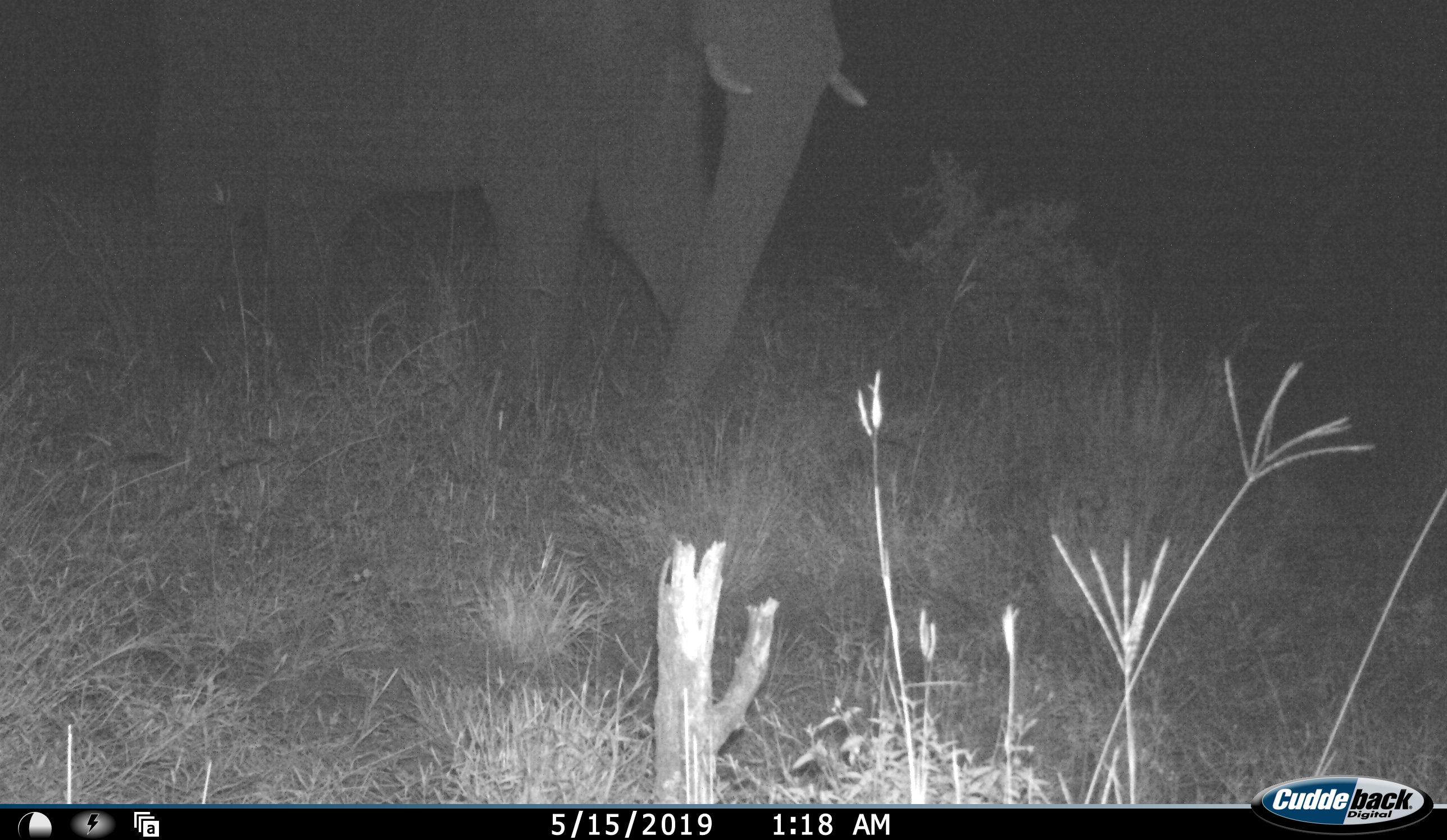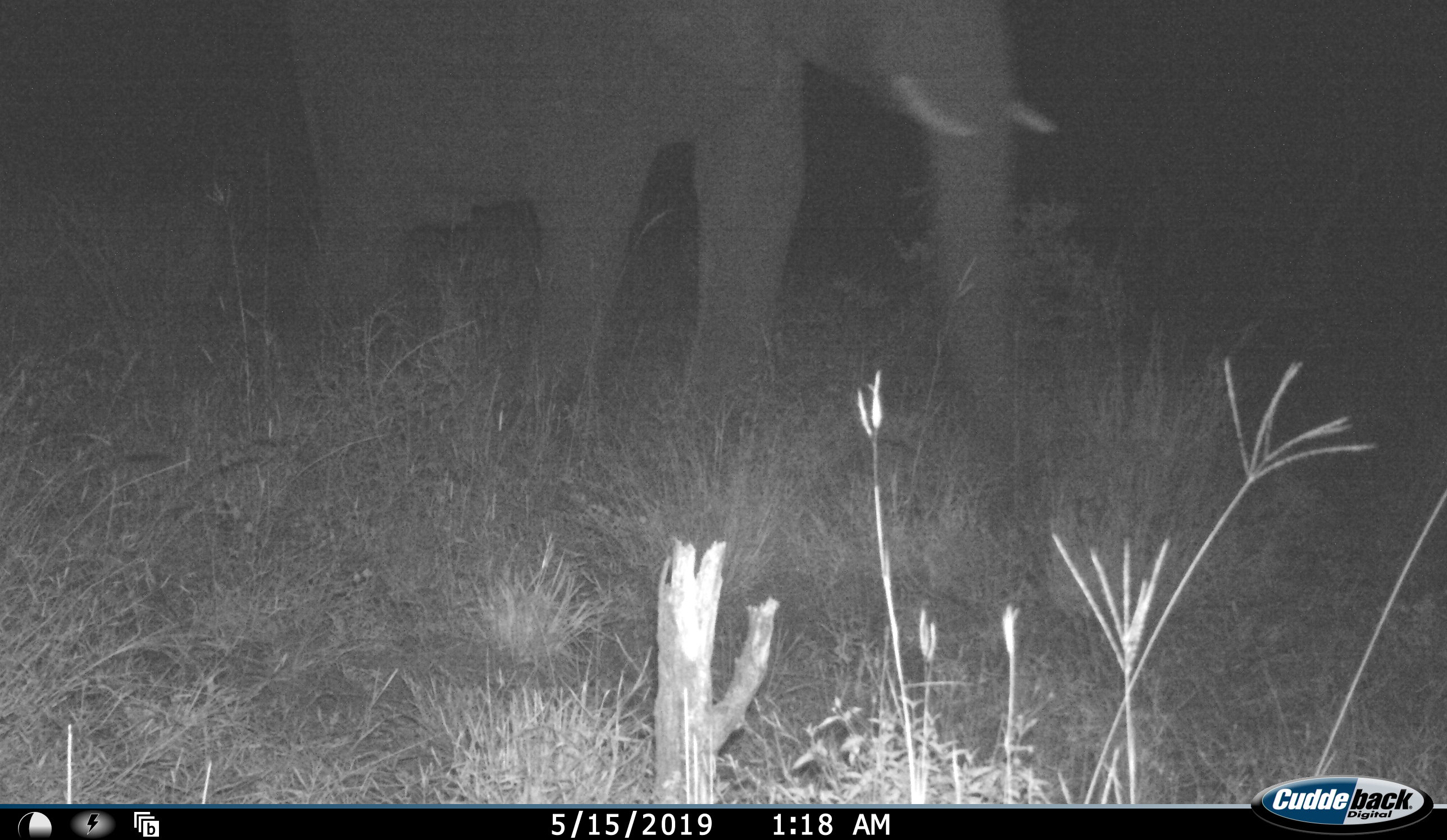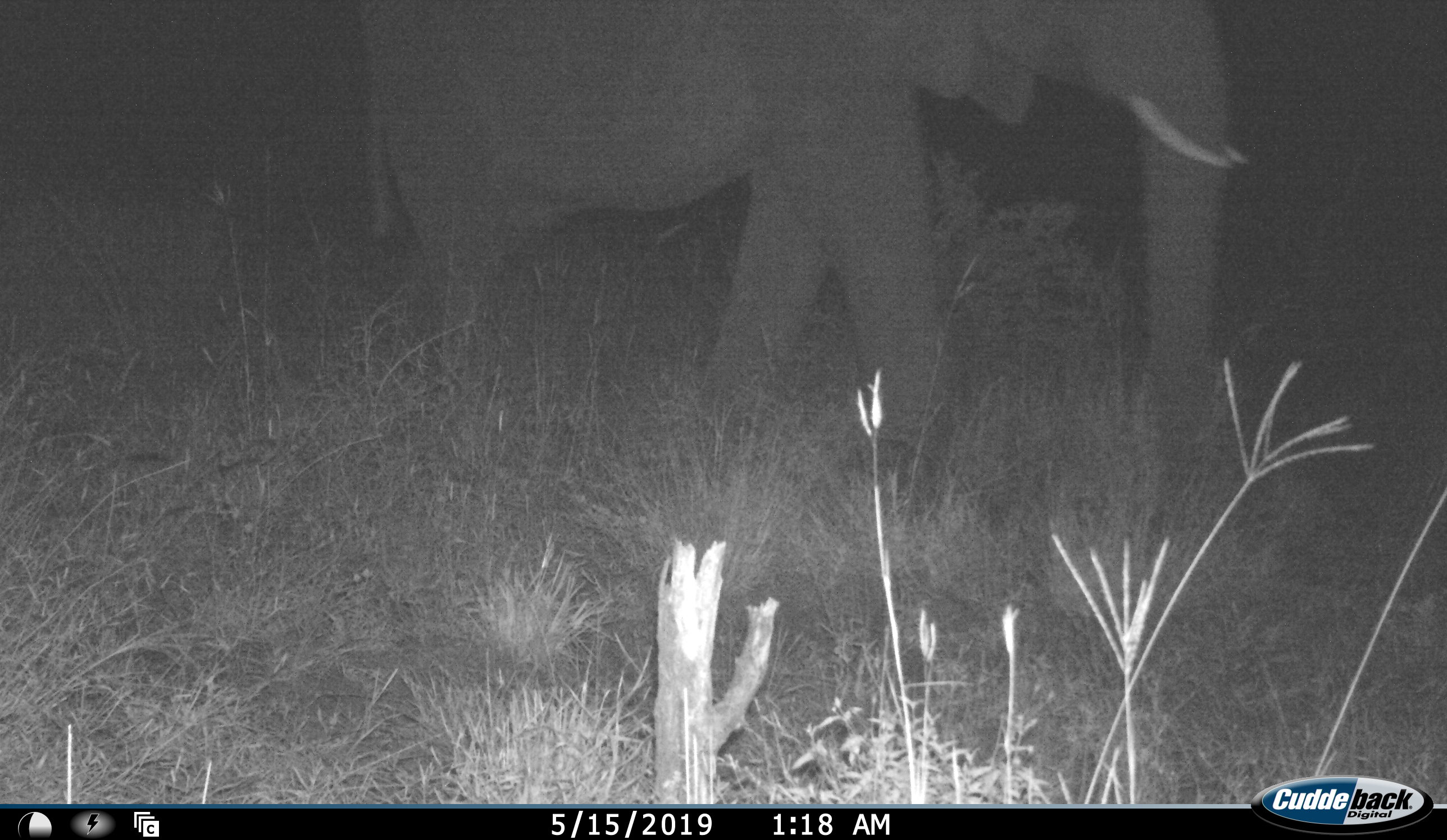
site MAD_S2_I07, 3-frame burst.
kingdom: Animalia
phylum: Chordata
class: Mammalia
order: Proboscidea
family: Elephantidae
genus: Loxodonta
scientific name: Loxodonta africana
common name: african bush elephant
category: elephant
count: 1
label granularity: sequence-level